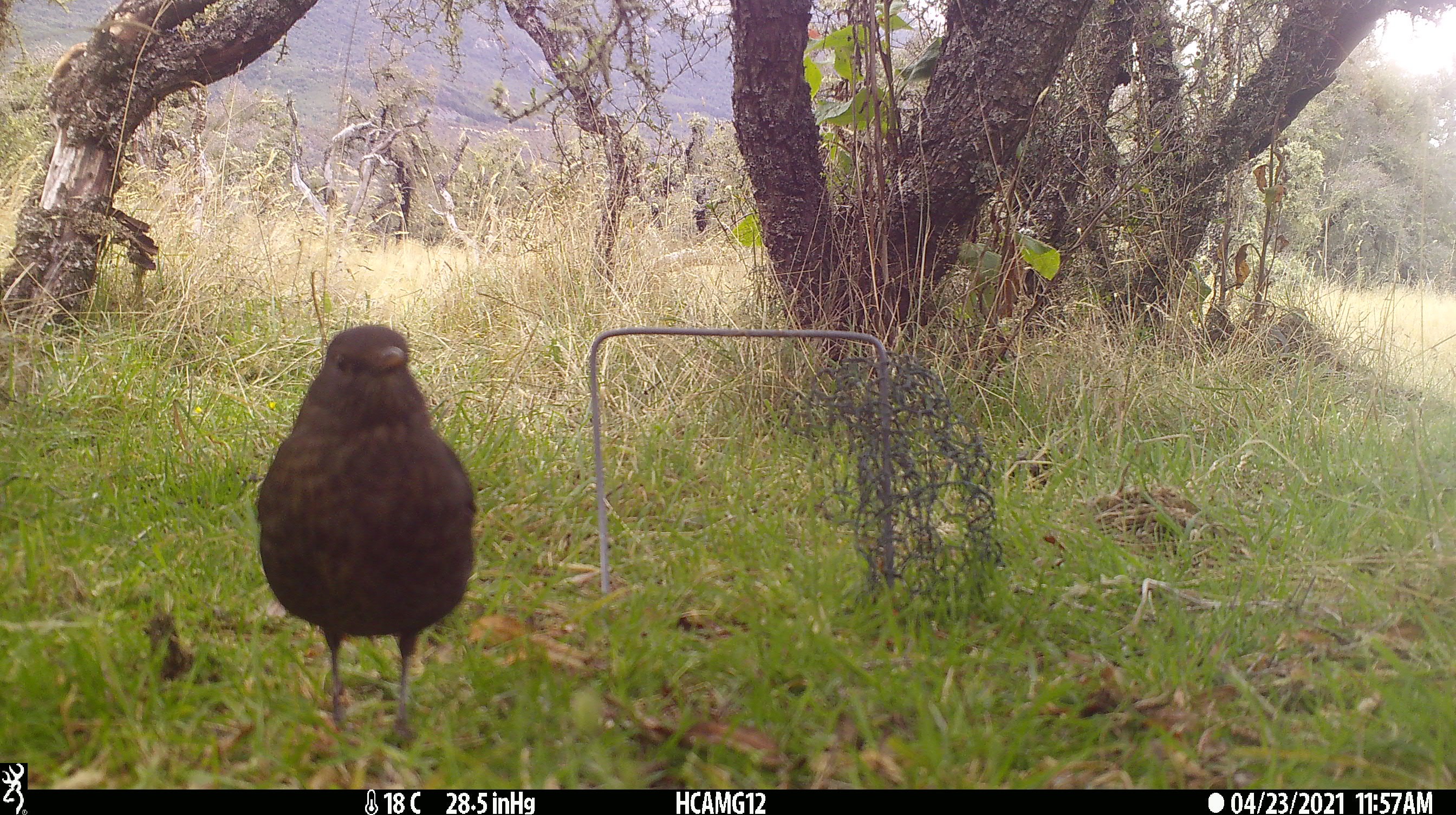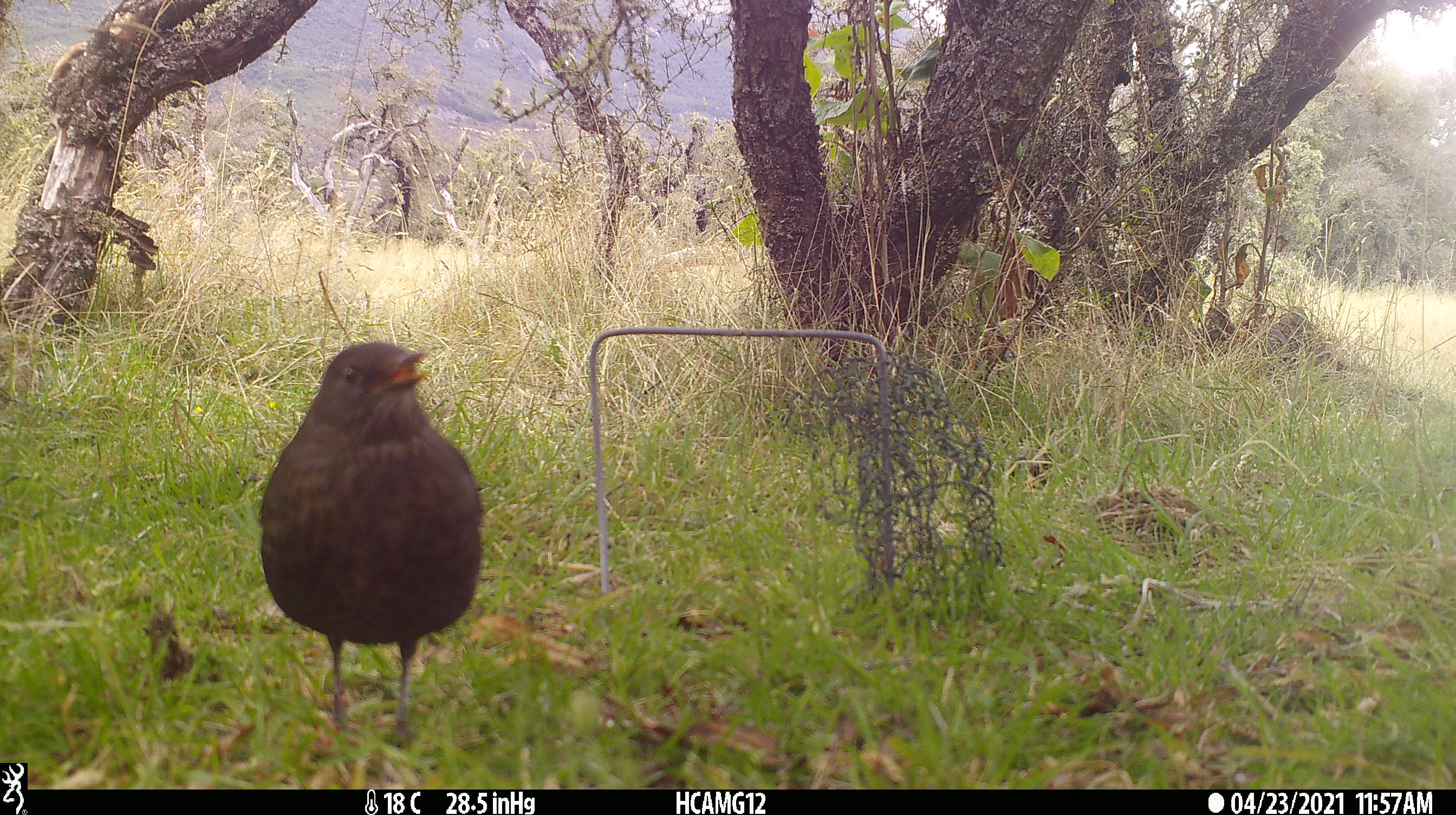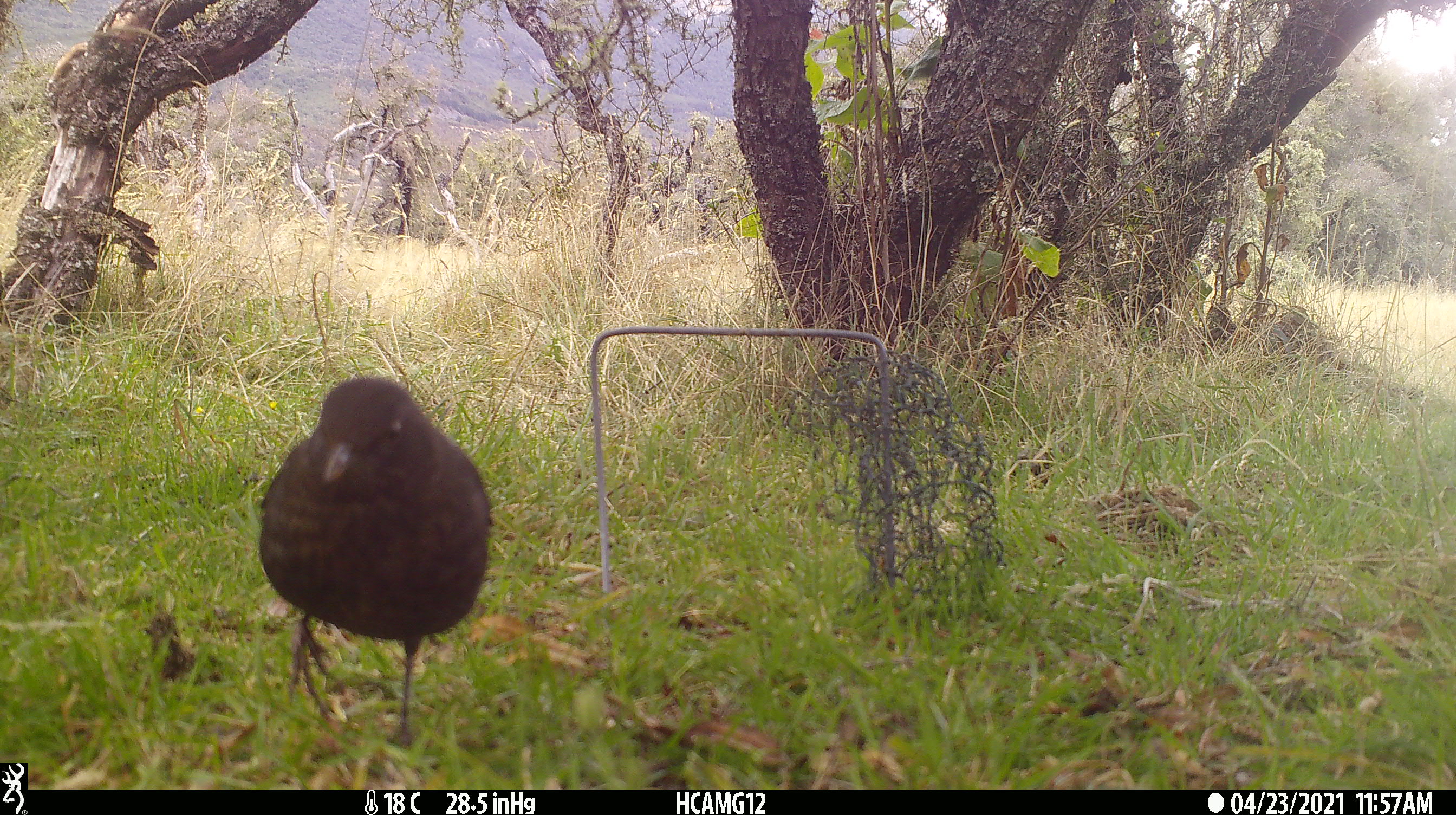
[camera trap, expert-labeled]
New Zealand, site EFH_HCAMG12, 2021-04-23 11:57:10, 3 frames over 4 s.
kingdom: Animalia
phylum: Chordata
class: Aves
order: Passeriformes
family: Turdidae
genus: Turdus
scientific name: Turdus merula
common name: eurasian blackbird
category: blackbird